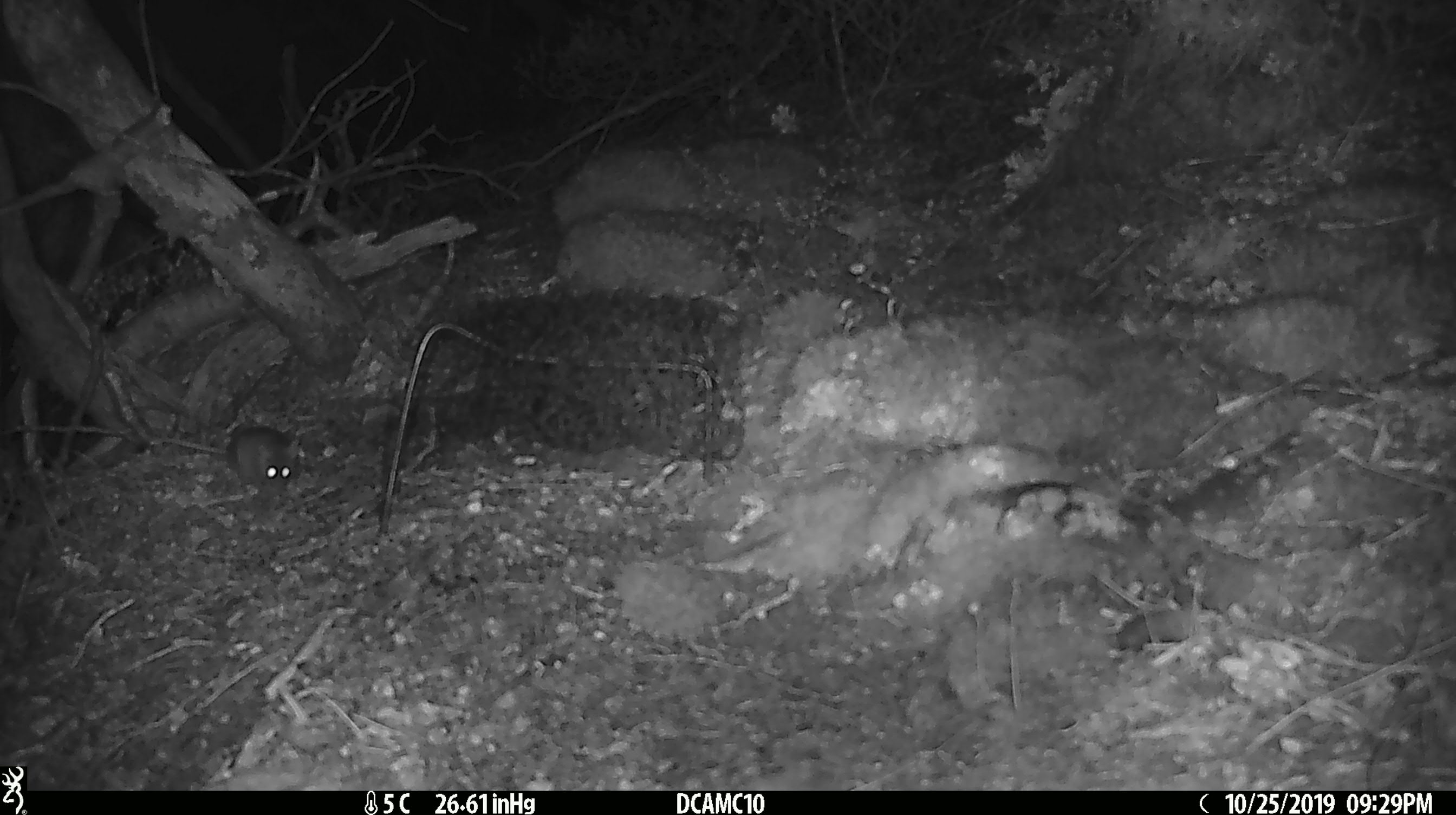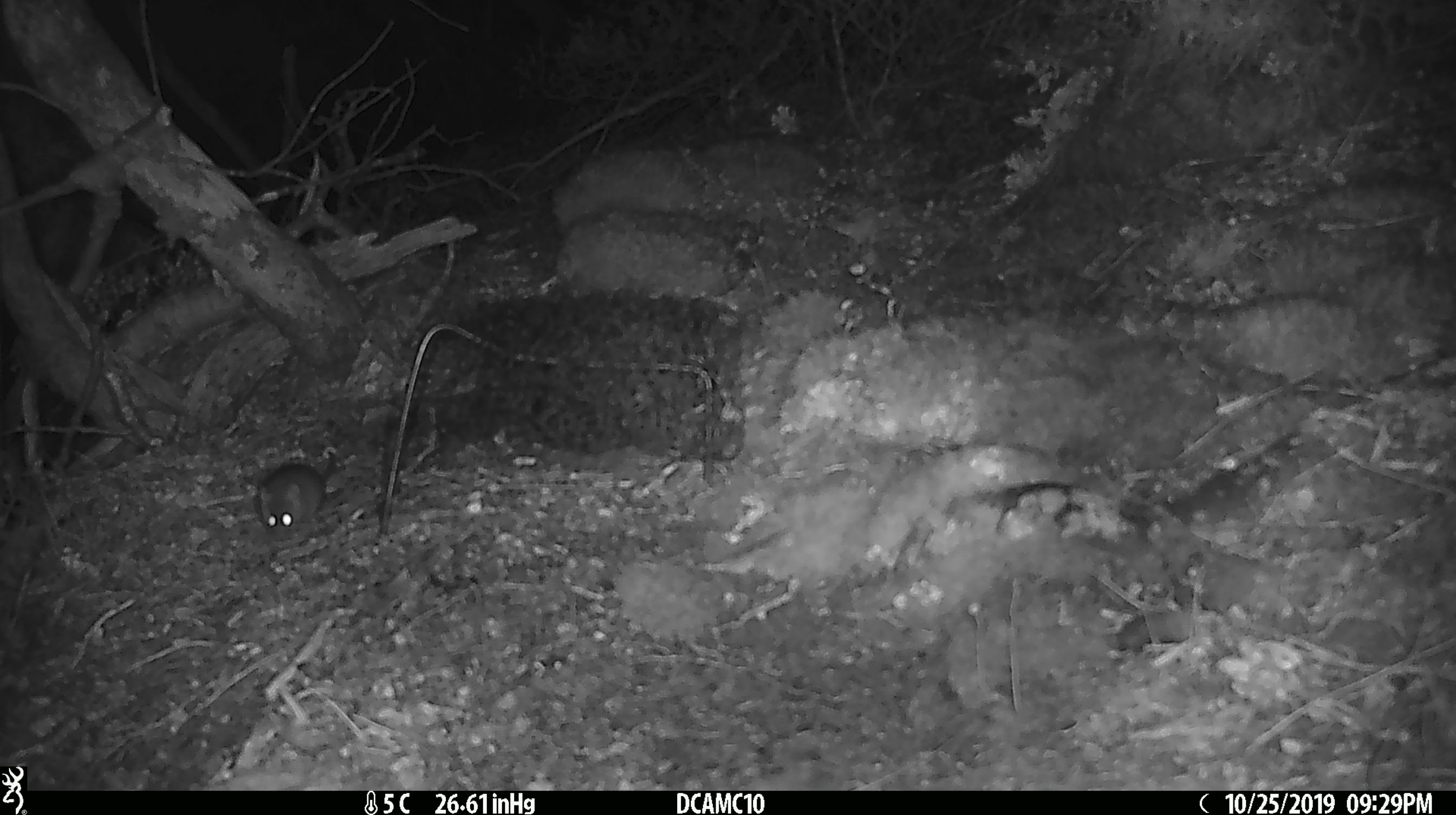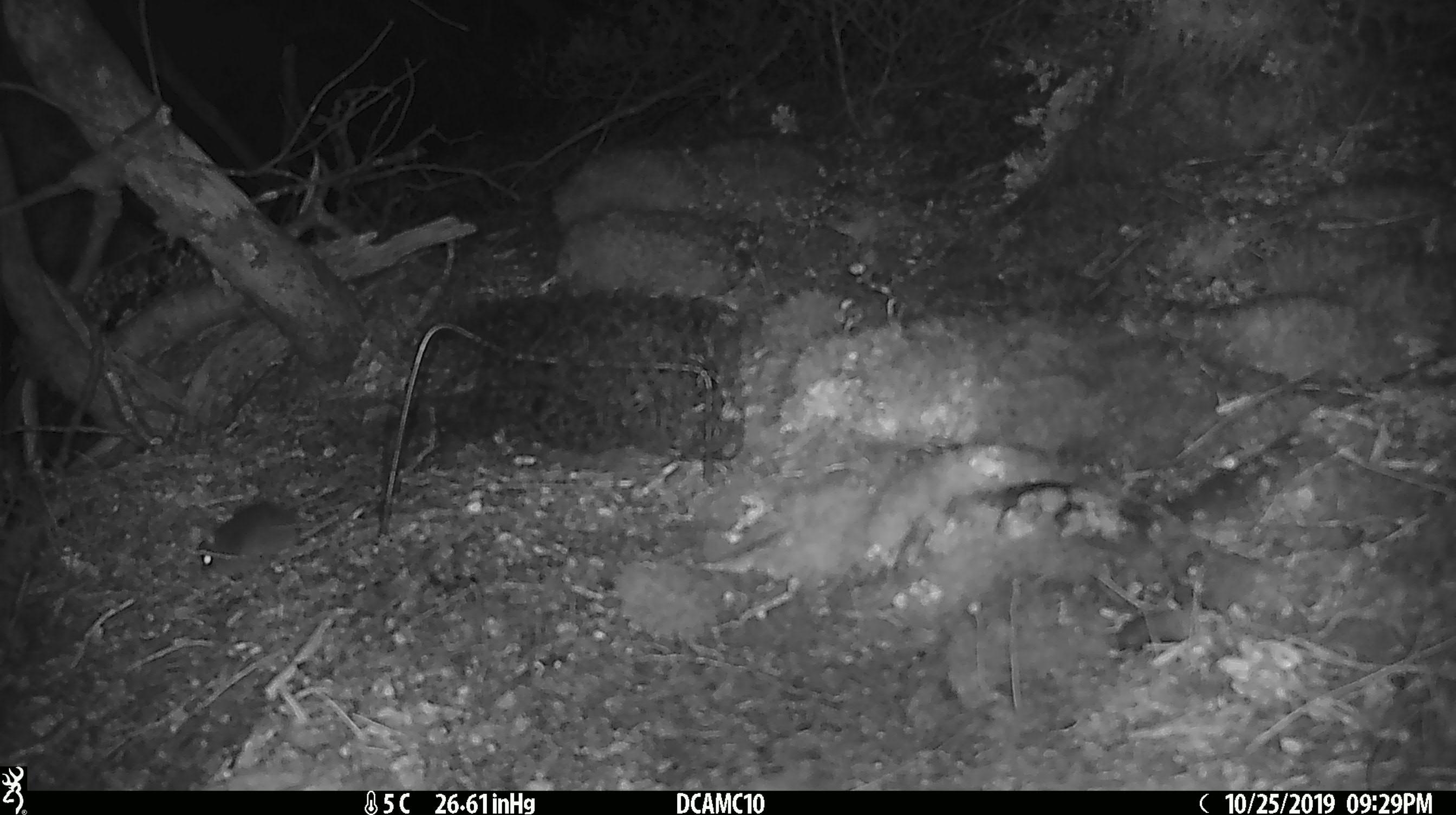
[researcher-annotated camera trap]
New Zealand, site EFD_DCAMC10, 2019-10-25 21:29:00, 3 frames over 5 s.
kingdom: Animalia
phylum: Chordata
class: Mammalia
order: Rodentia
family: Muridae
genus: Mus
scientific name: Mus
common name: mouse